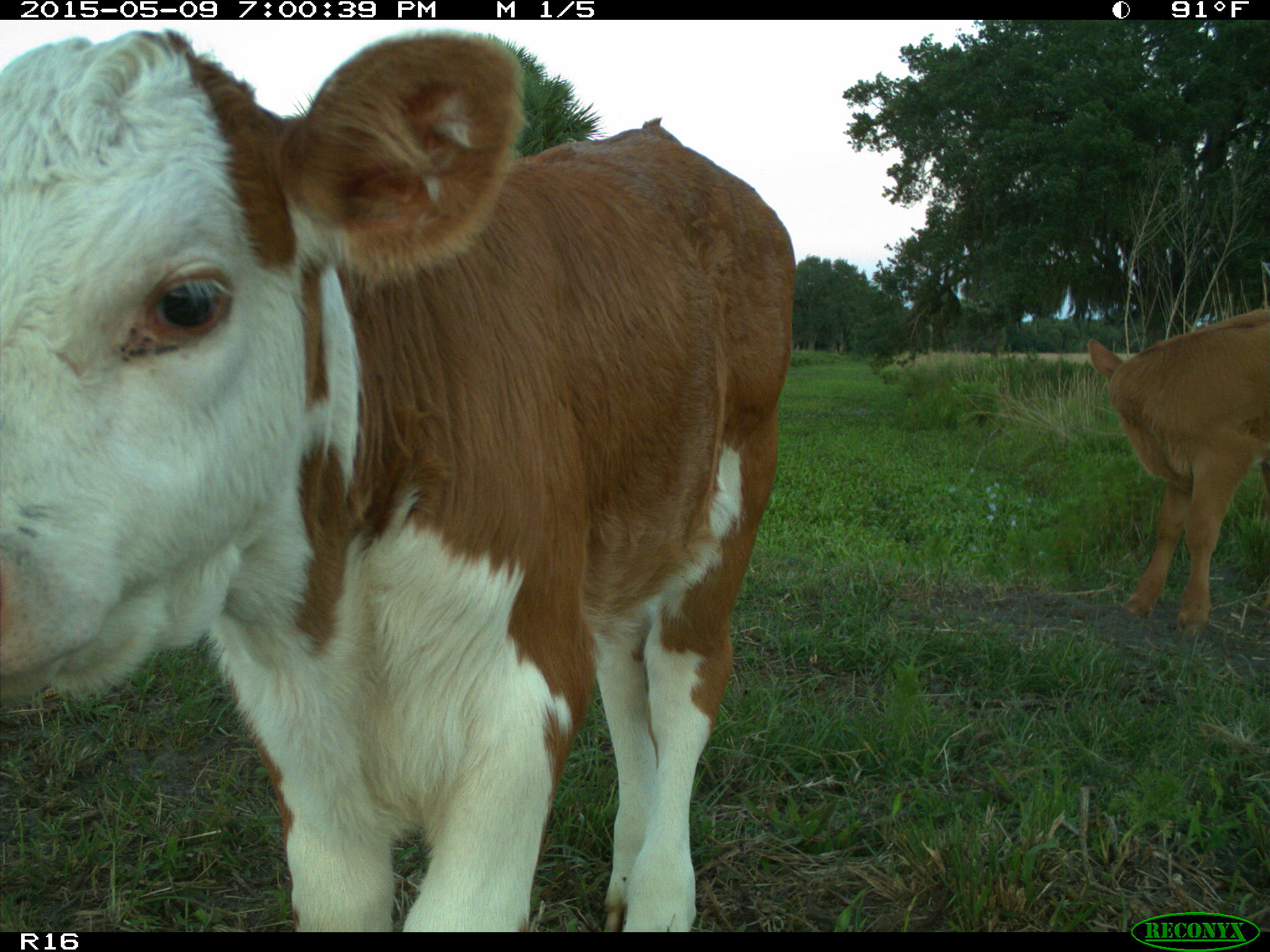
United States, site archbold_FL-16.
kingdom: Animalia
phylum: Chordata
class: Mammalia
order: Artiodactyla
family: Bovidae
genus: Bos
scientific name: Bos taurus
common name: domestic cow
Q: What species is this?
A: Bos taurus (domestic cow).